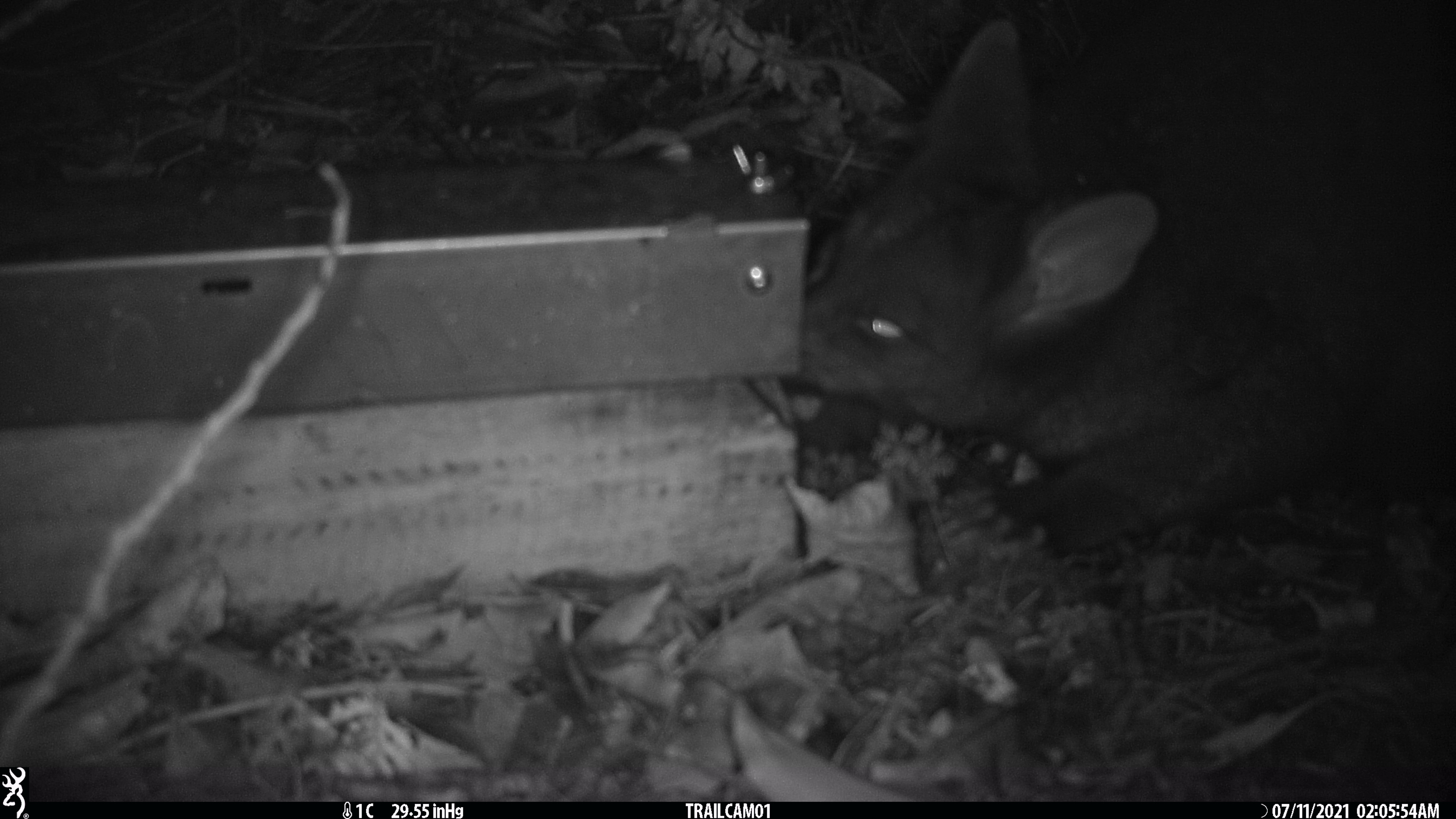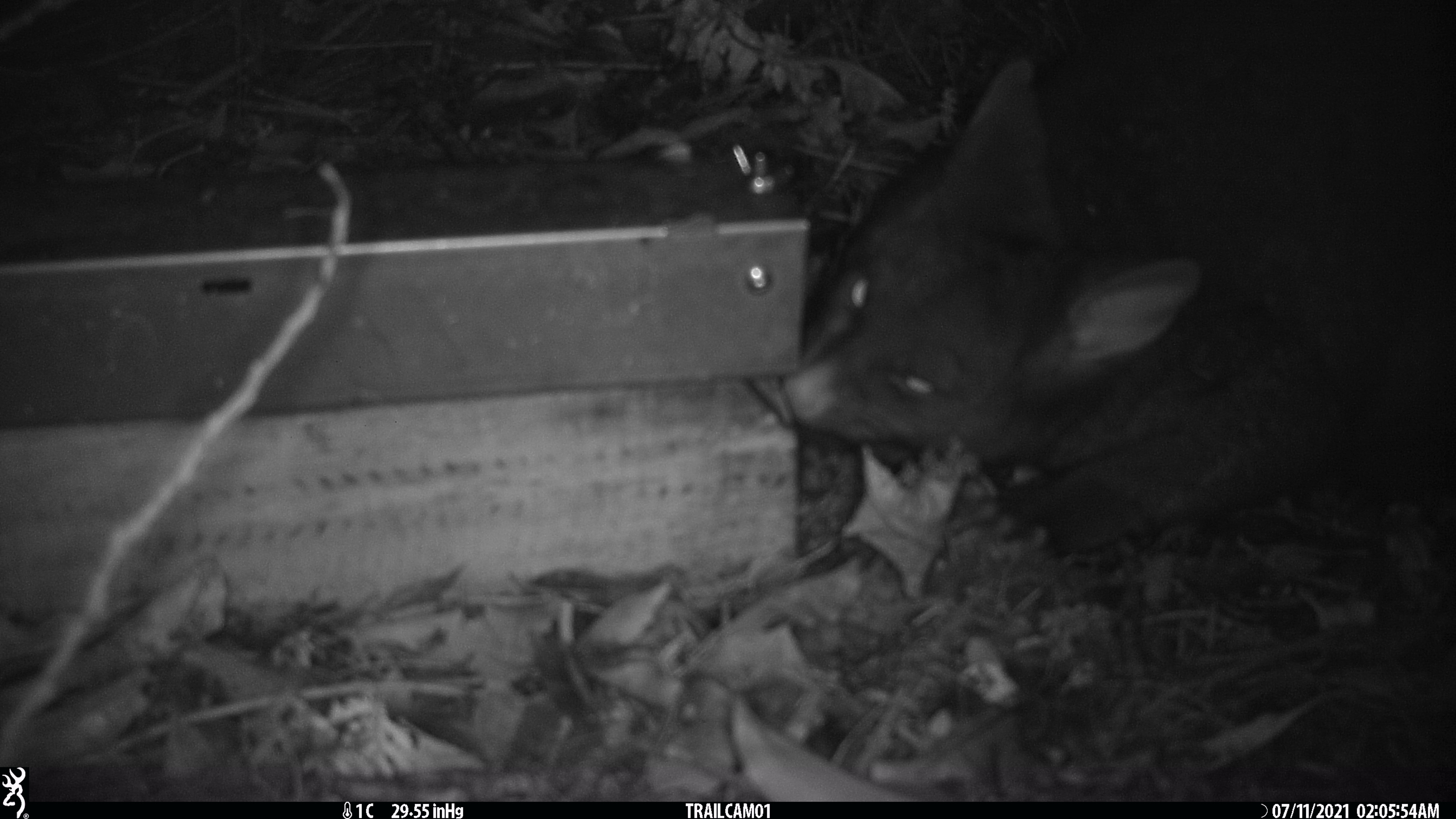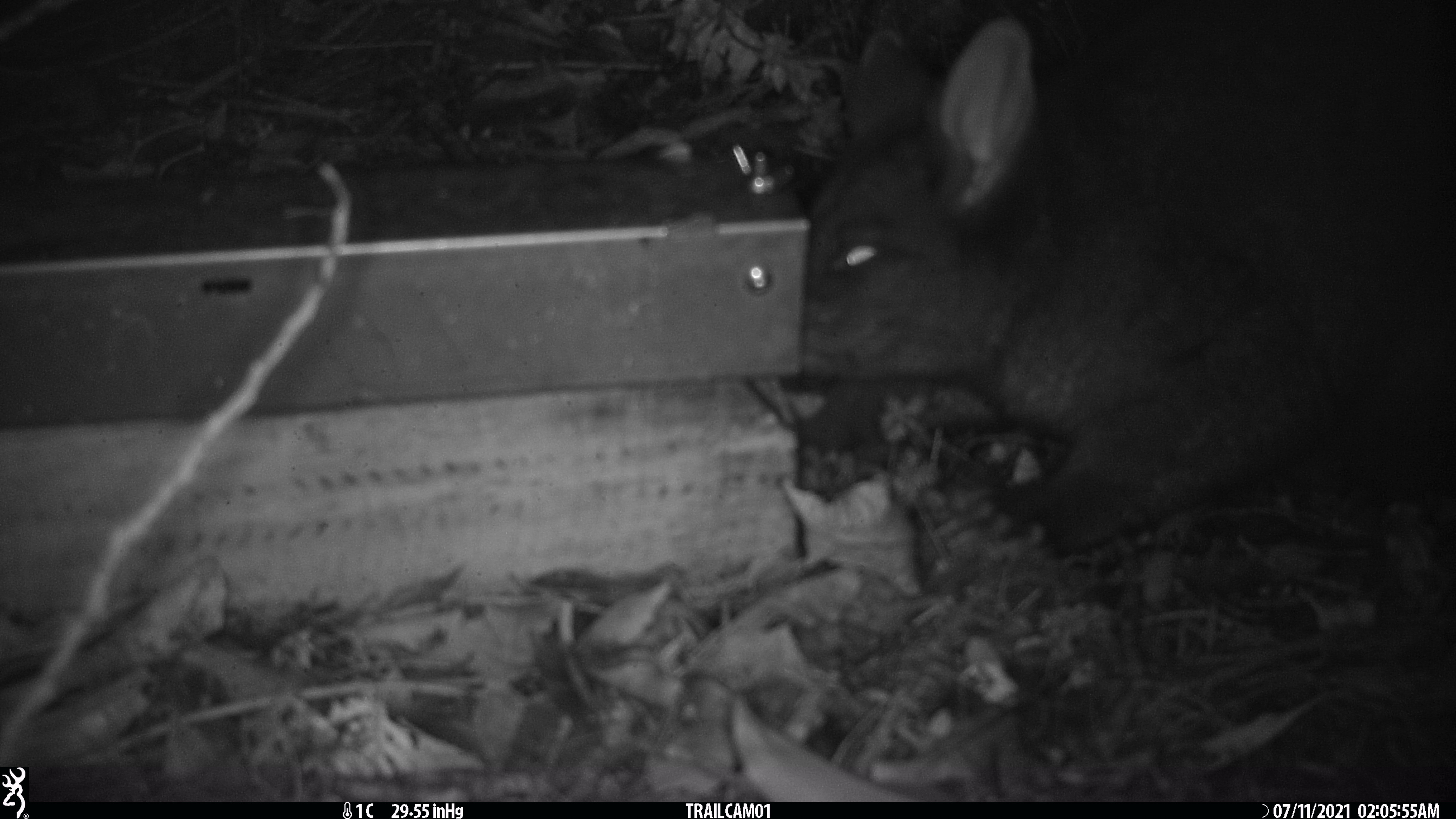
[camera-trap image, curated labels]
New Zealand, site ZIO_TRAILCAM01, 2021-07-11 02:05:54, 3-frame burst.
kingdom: Animalia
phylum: Chordata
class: Mammalia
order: Diprotodontia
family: Phalangeridae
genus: Trichosurus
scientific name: Trichosurus vulpecula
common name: common brushtail possum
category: possum